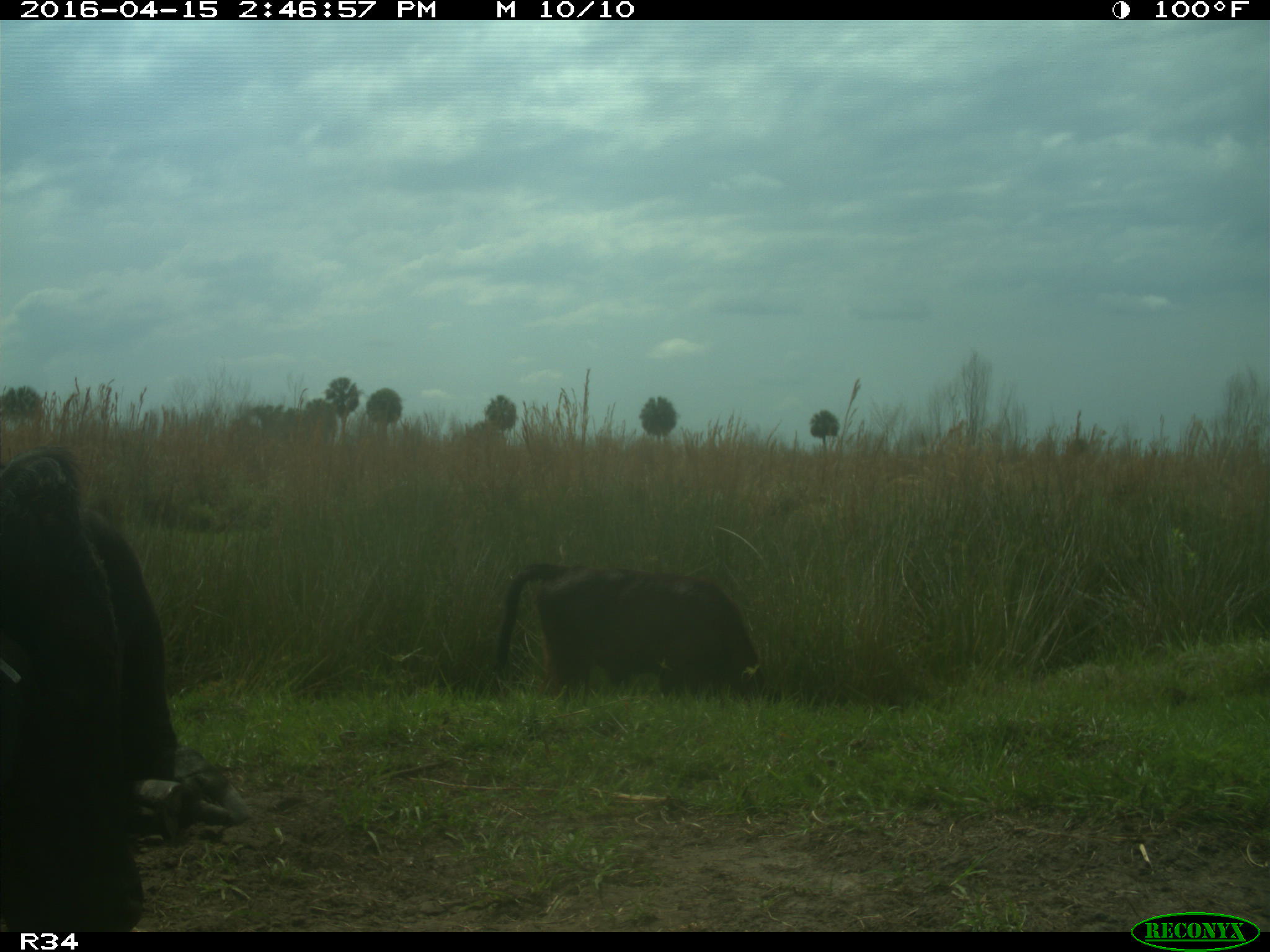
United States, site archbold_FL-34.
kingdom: Animalia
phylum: Chordata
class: Mammalia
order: Artiodactyla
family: Bovidae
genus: Bos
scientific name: Bos taurus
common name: domestic cow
Bos taurus (domestic cow).